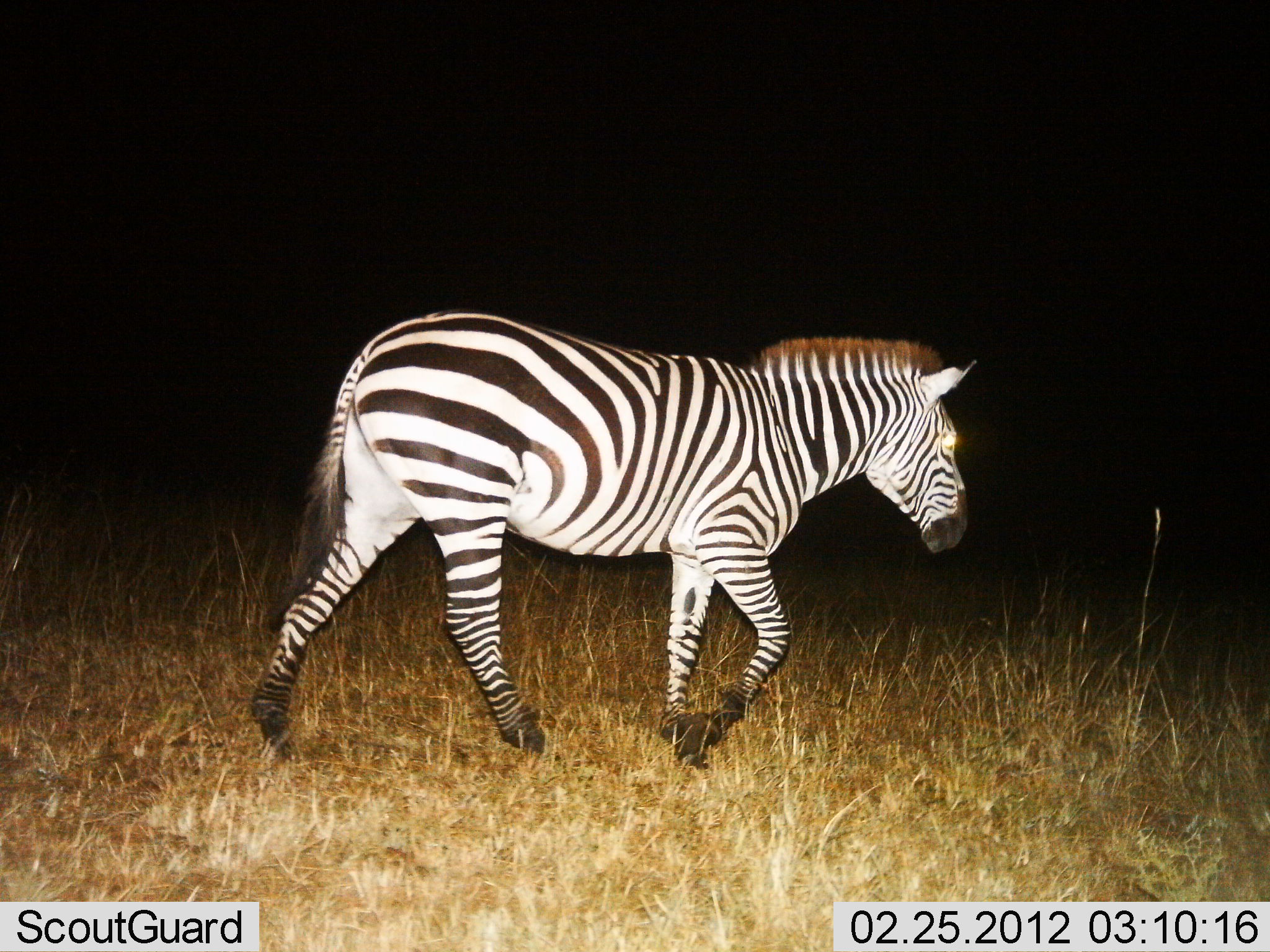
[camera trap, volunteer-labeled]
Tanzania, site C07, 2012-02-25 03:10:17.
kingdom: Animalia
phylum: Chordata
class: Mammalia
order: Perissodactyla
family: Equidae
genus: Equus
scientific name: Equus quagga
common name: plains zebra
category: zebra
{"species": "zebra (plains zebra) (Equus quagga)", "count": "1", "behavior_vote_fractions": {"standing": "16%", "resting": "0%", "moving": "89%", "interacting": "0%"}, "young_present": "0%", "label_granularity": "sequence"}